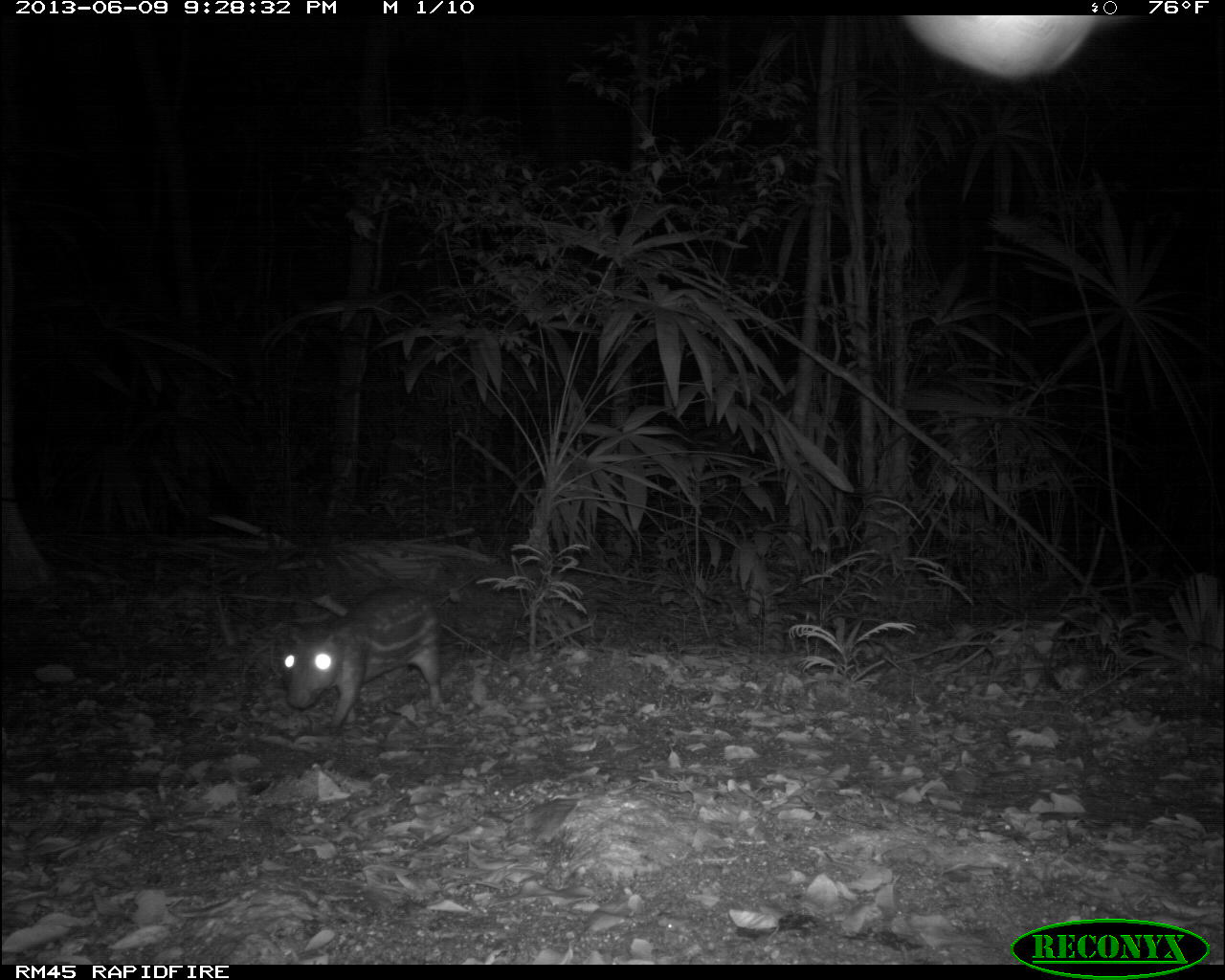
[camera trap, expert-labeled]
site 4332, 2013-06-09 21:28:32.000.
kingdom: Animalia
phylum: Chordata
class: Mammalia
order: Rodentia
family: Cuniculidae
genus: Cuniculus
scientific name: Cuniculus paca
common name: lowland paca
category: agouti paca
Agouti paca (lowland paca) (Cuniculus paca), count 1.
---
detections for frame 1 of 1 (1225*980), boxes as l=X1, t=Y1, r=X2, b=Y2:
agouti paca: l=280, t=585, r=444, b=730